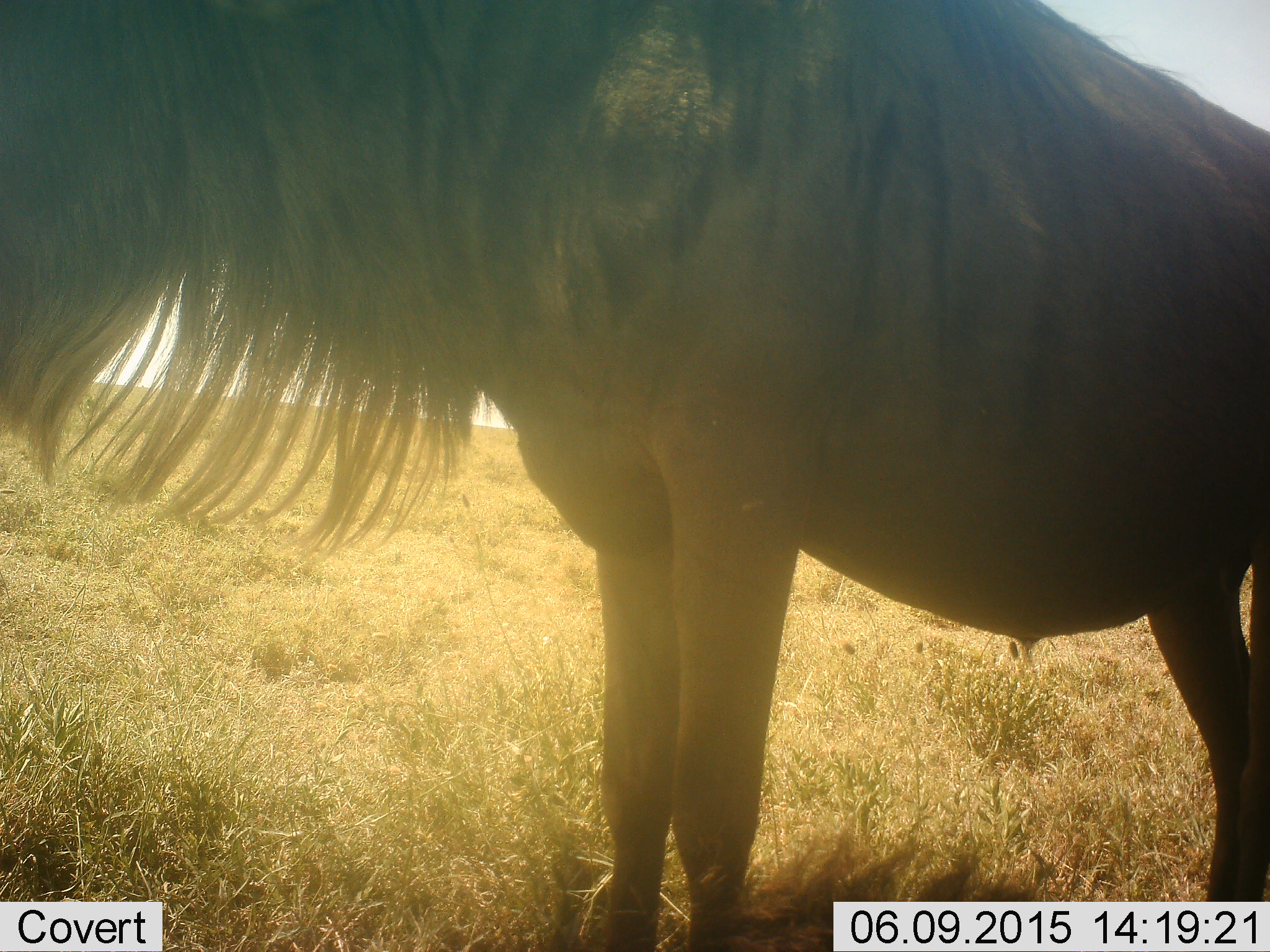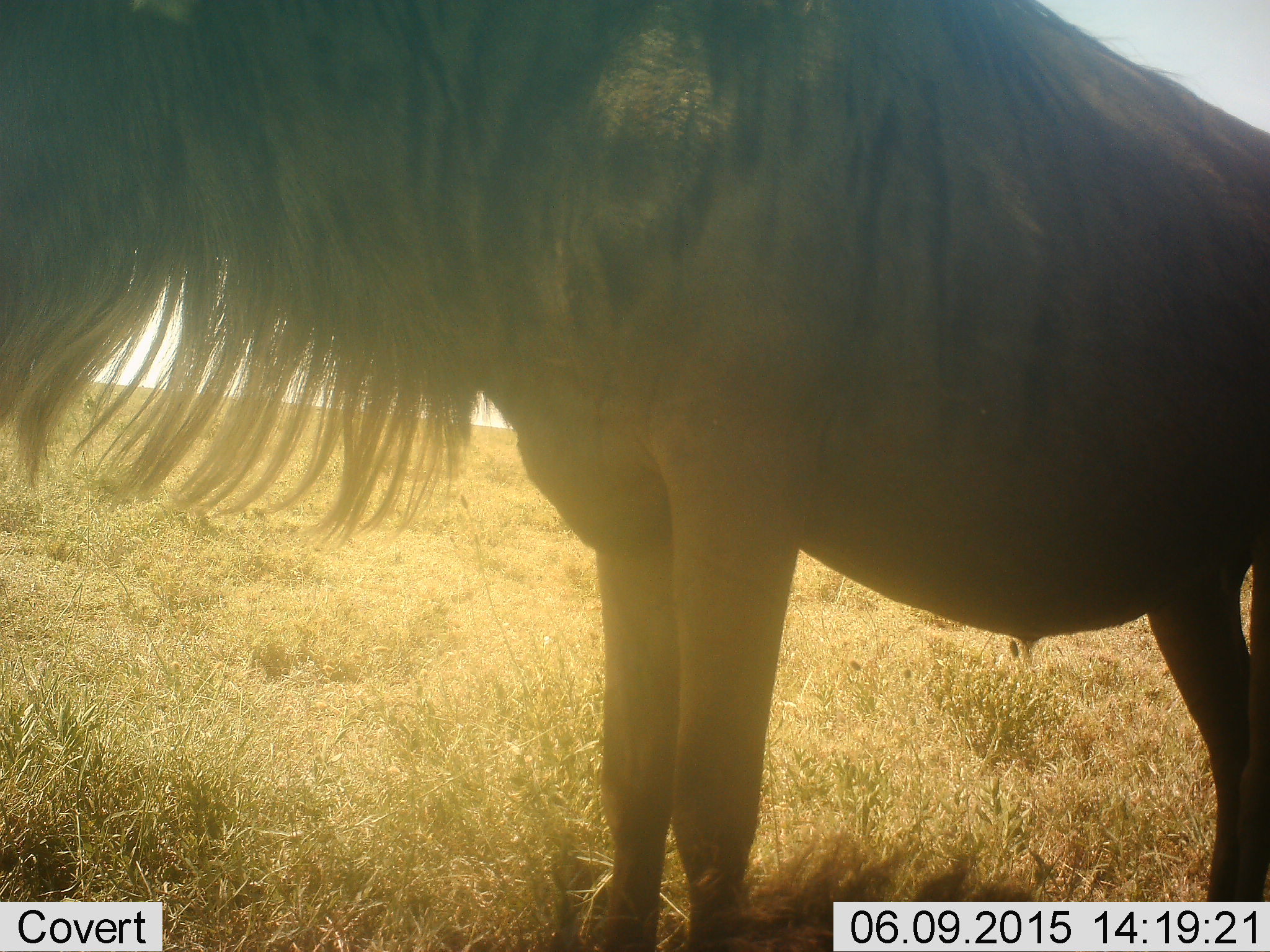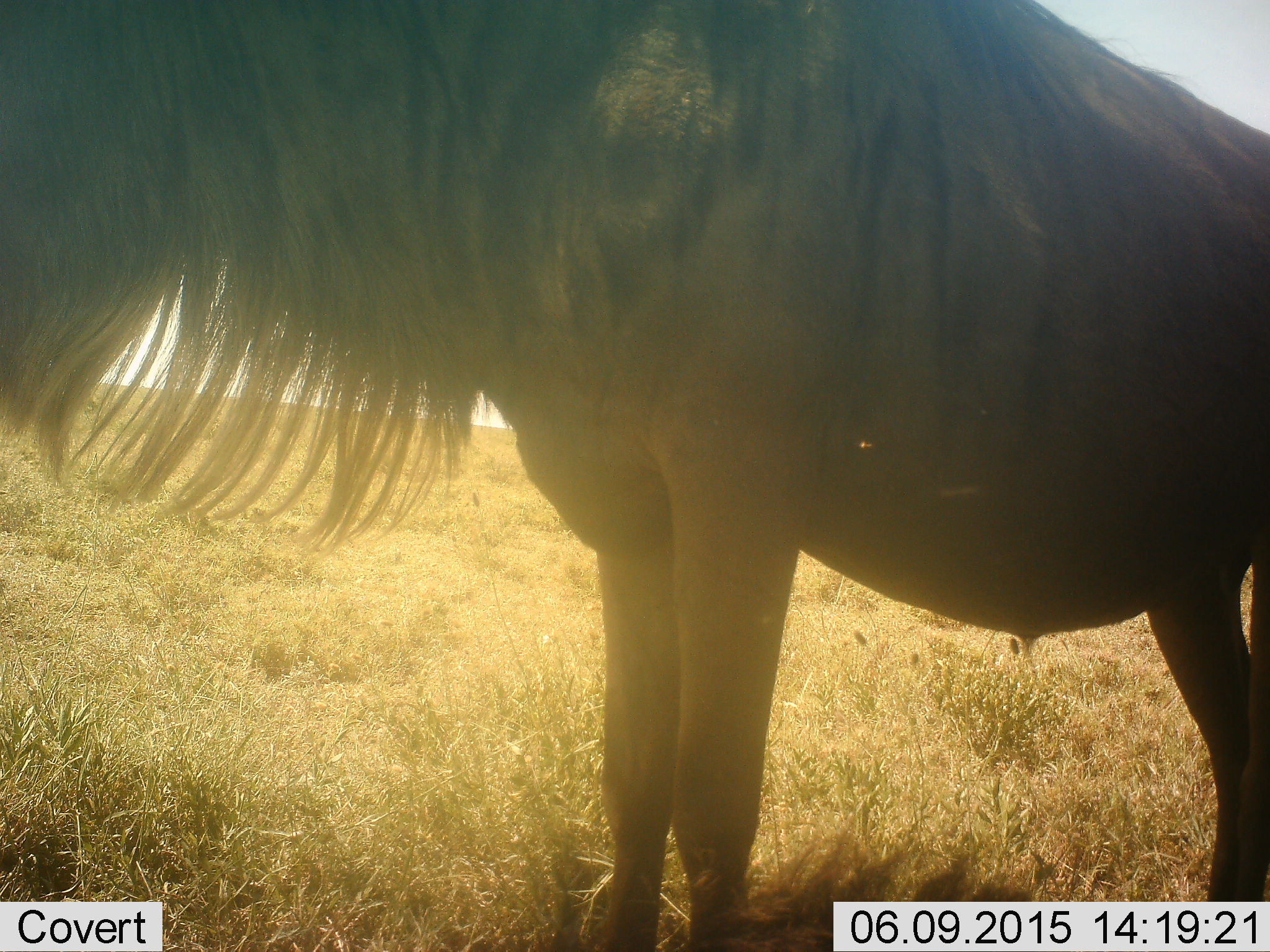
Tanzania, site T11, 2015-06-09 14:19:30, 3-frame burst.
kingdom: Animalia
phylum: Chordata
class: Mammalia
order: Artiodactyla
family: Bovidae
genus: Connochaetes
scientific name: Connochaetes taurinus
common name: blue wildebeest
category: wildebeest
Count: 1.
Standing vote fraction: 100%.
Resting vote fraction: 0%.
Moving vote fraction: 0%.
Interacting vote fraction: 0%.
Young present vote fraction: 0%.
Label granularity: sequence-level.